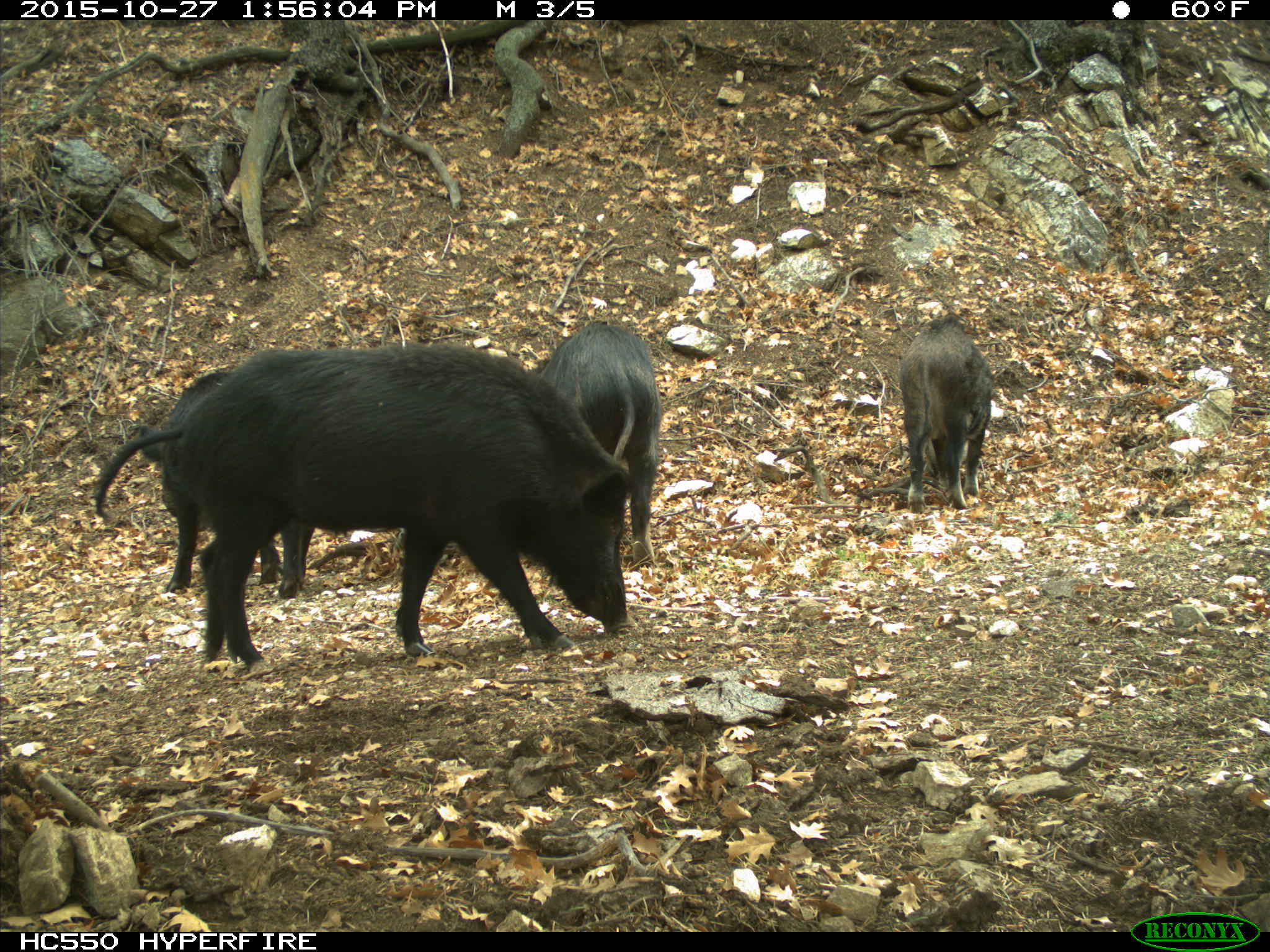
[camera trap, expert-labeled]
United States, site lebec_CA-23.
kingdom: Animalia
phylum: Chordata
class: Mammalia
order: Artiodactyla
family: Suidae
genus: Sus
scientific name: Sus scrofa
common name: wild boar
Sus scrofa (wild boar).